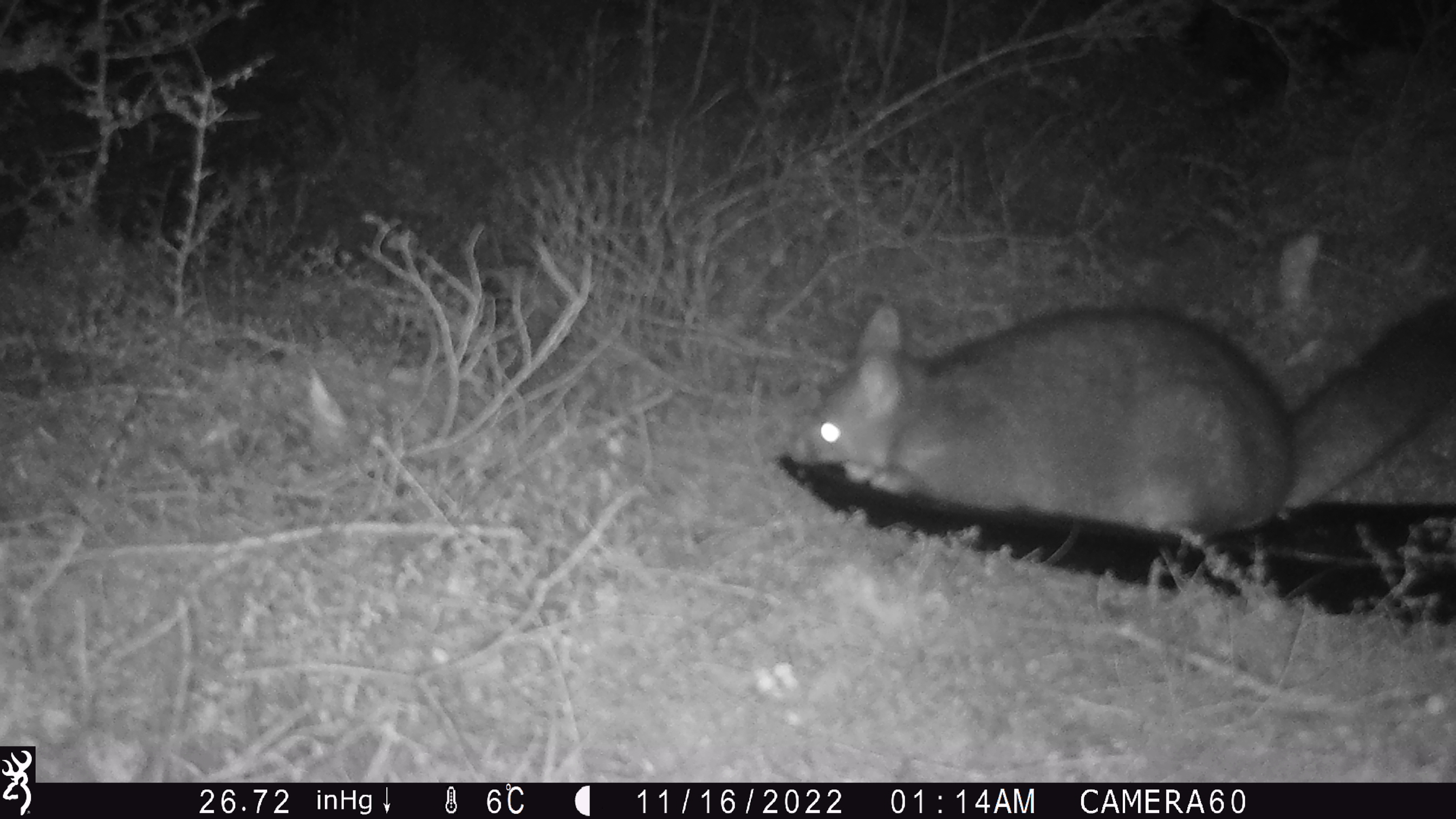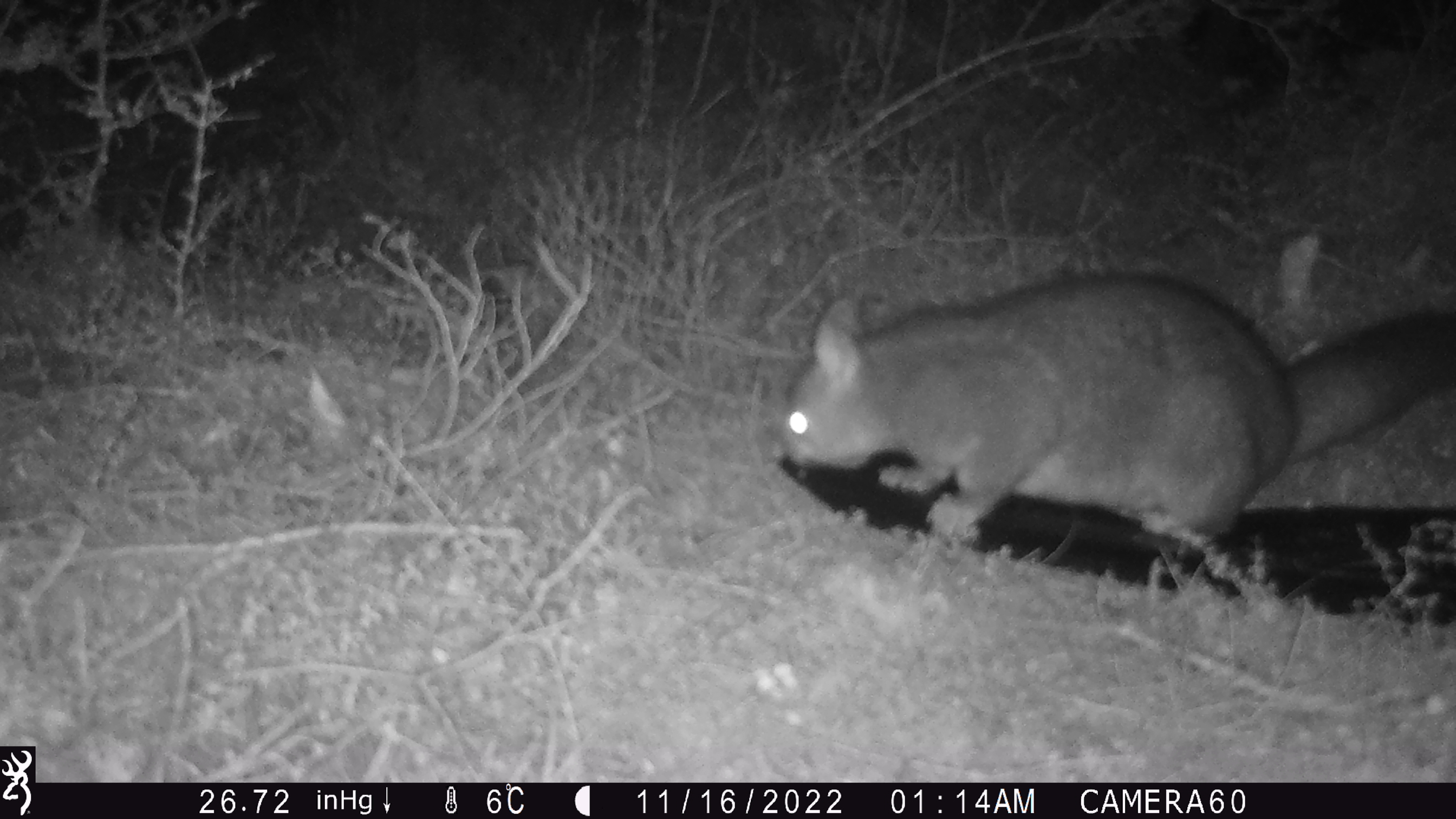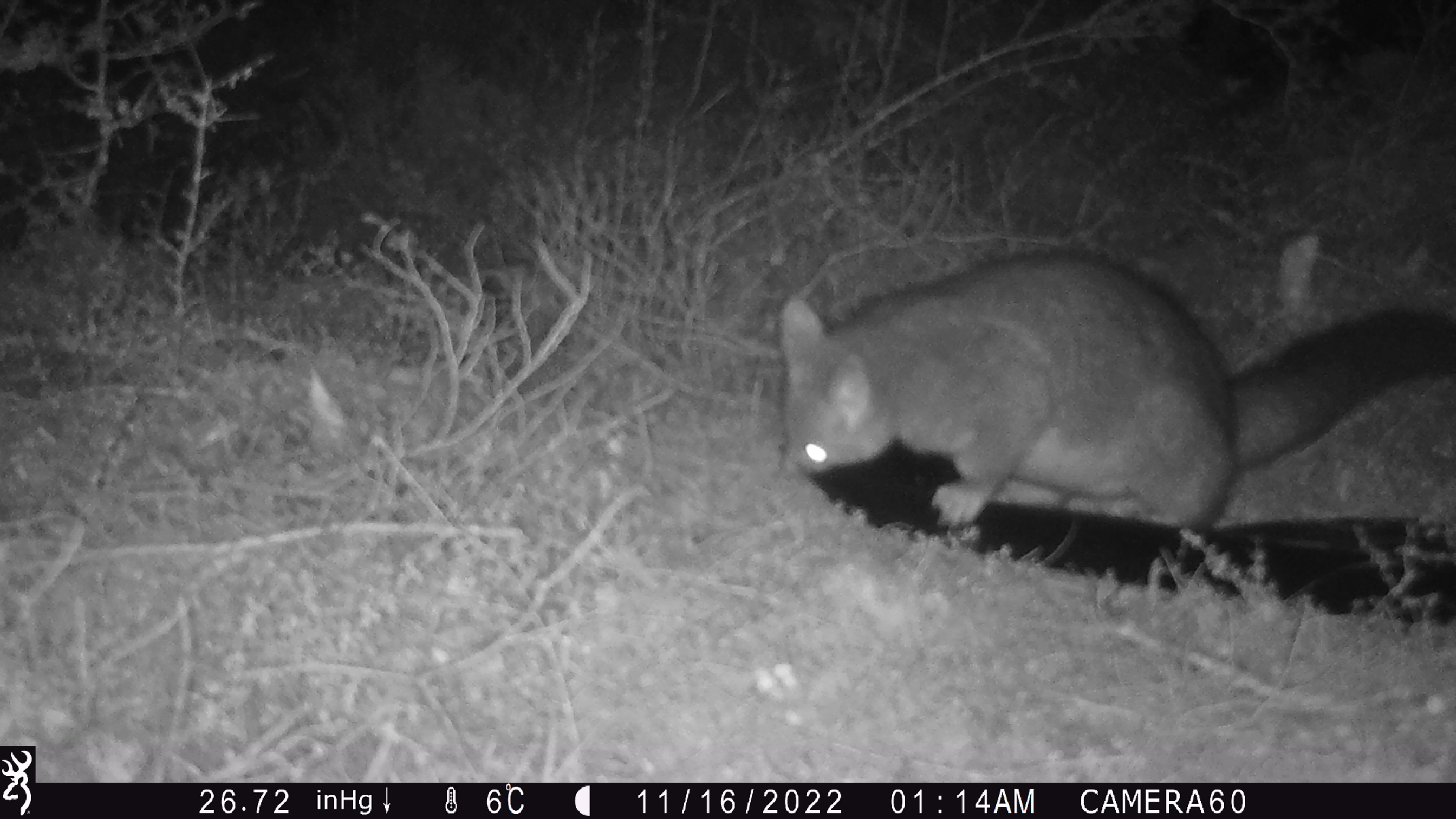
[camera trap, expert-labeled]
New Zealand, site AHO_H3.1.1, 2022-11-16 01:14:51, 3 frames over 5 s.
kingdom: Animalia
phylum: Chordata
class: Mammalia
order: Diprotodontia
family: Phalangeridae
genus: Trichosurus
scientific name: Trichosurus vulpecula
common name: common brushtail possum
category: possum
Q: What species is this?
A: Possum (common brushtail possum) (Trichosurus vulpecula).